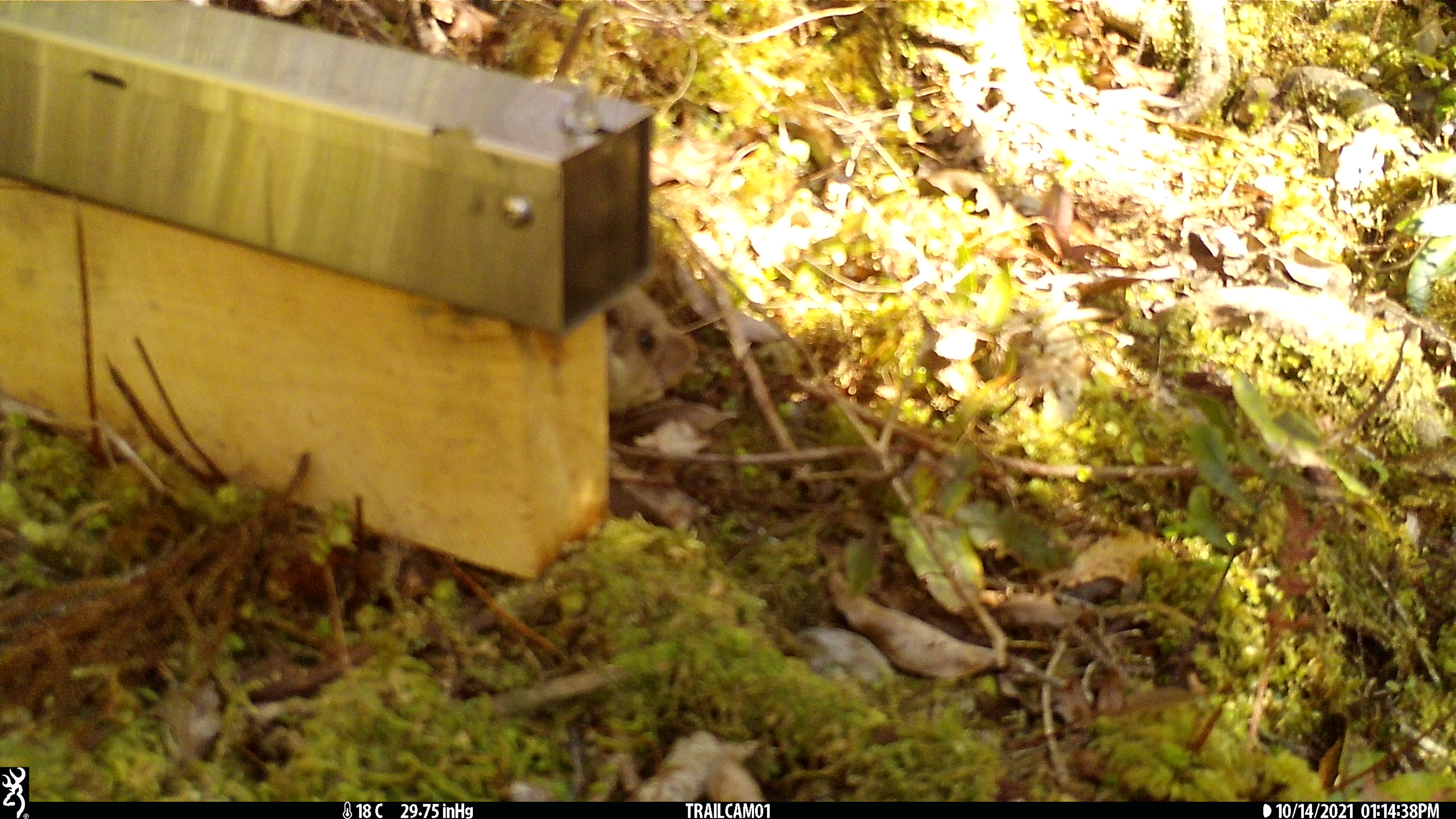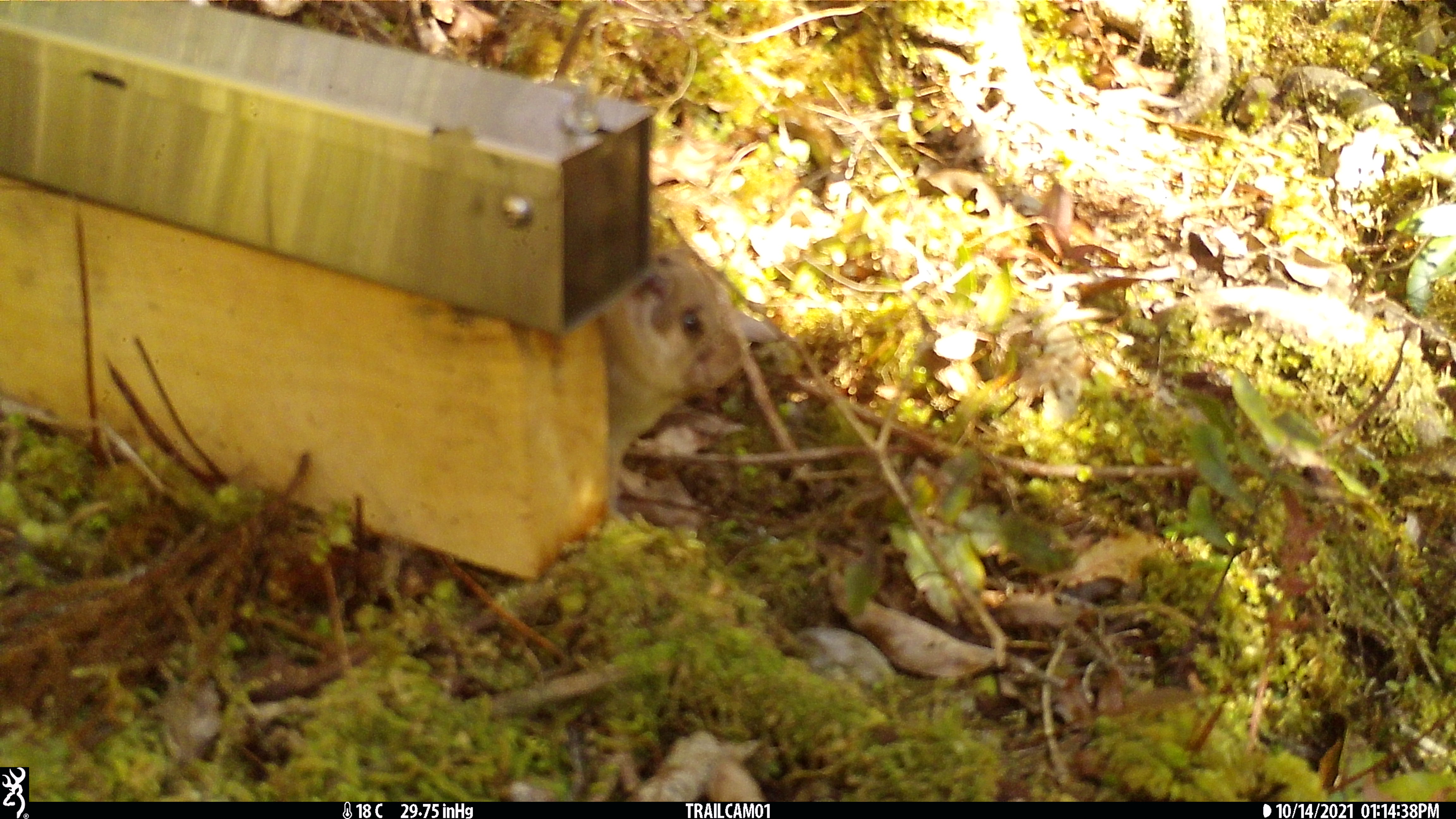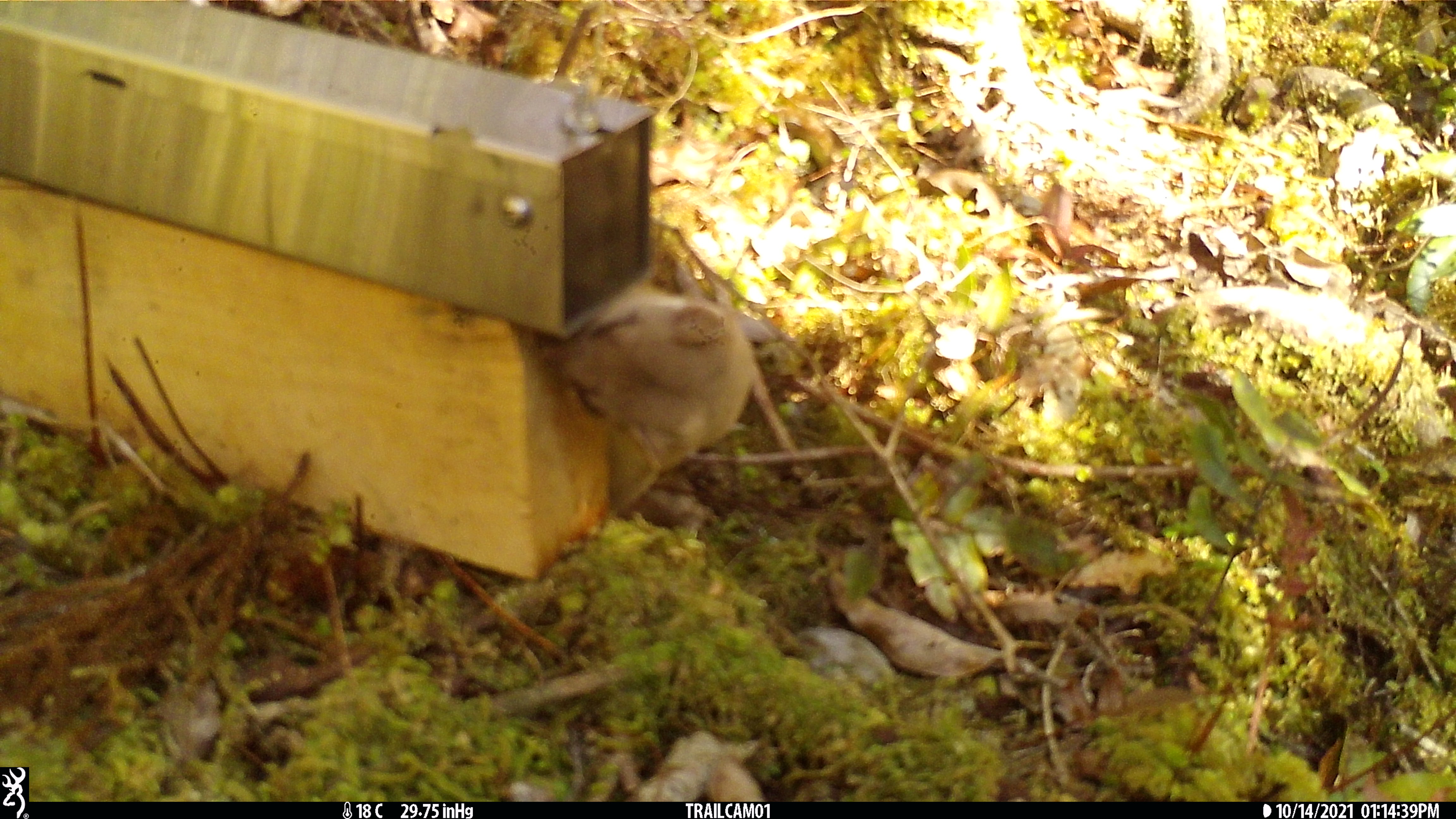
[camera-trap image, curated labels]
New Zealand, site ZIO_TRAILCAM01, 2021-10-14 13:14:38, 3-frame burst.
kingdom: Animalia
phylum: Chordata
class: Mammalia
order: Carnivora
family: Mustelidae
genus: Mustela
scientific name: Mustela erminea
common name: stoat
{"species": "stoat (Mustela erminea)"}